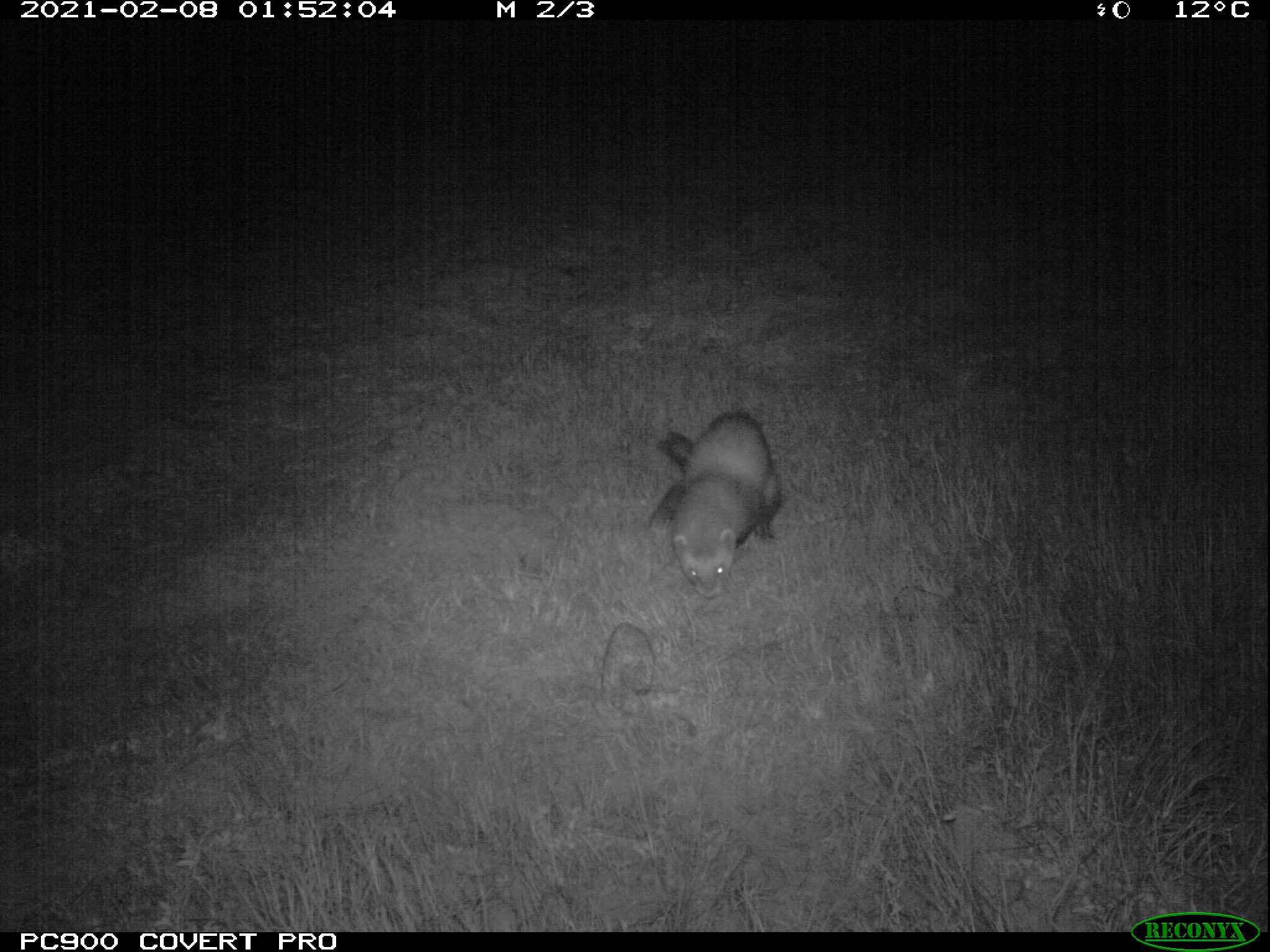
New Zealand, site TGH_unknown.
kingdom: Animalia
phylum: Chordata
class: Mammalia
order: Carnivora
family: Mustelidae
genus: Mustela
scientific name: Mustela furo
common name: ferret